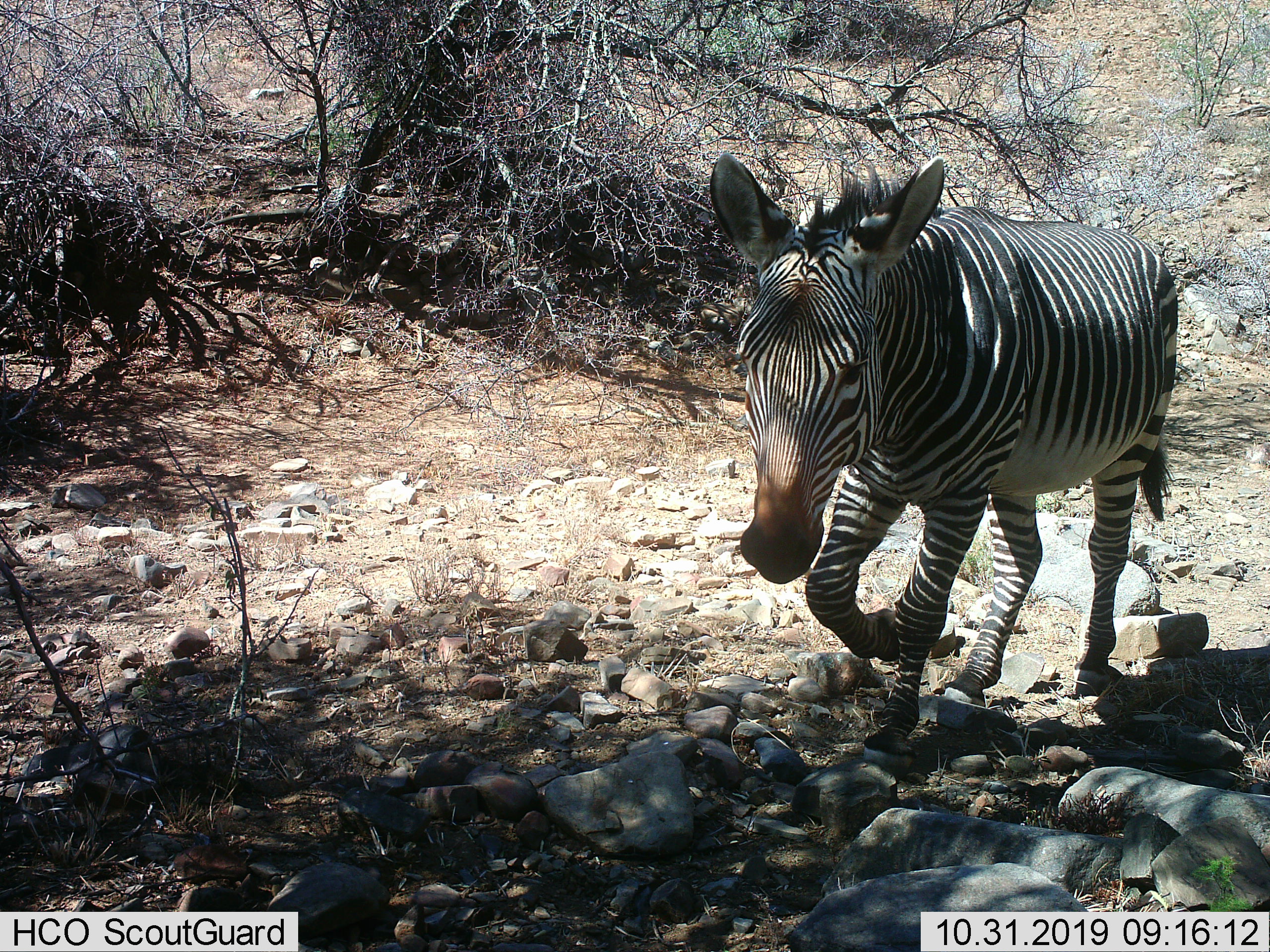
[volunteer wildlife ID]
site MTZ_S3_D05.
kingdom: Animalia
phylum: Chordata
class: Mammalia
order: Perissodactyla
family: Equidae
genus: Equus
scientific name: Equus zebra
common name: mountain zebra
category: zebramountain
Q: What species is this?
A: Zebramountain (mountain zebra) (Equus zebra).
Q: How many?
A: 1.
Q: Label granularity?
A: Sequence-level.